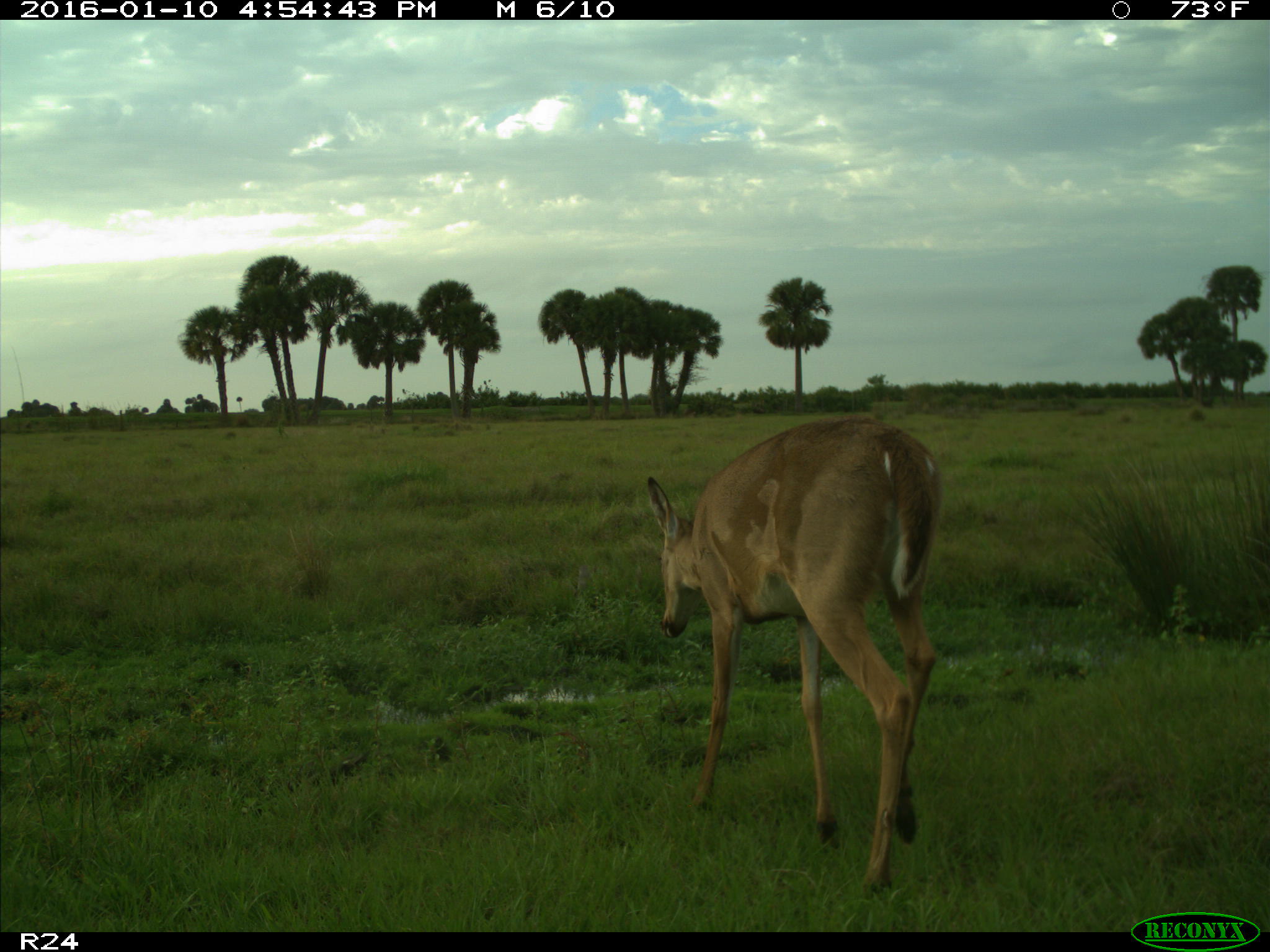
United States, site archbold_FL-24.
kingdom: Animalia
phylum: Chordata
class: Mammalia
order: Artiodactyla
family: Cervidae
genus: Odocoileus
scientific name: Odocoileus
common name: deer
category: unidentified deer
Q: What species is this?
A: Unidentified deer (deer) (Odocoileus).